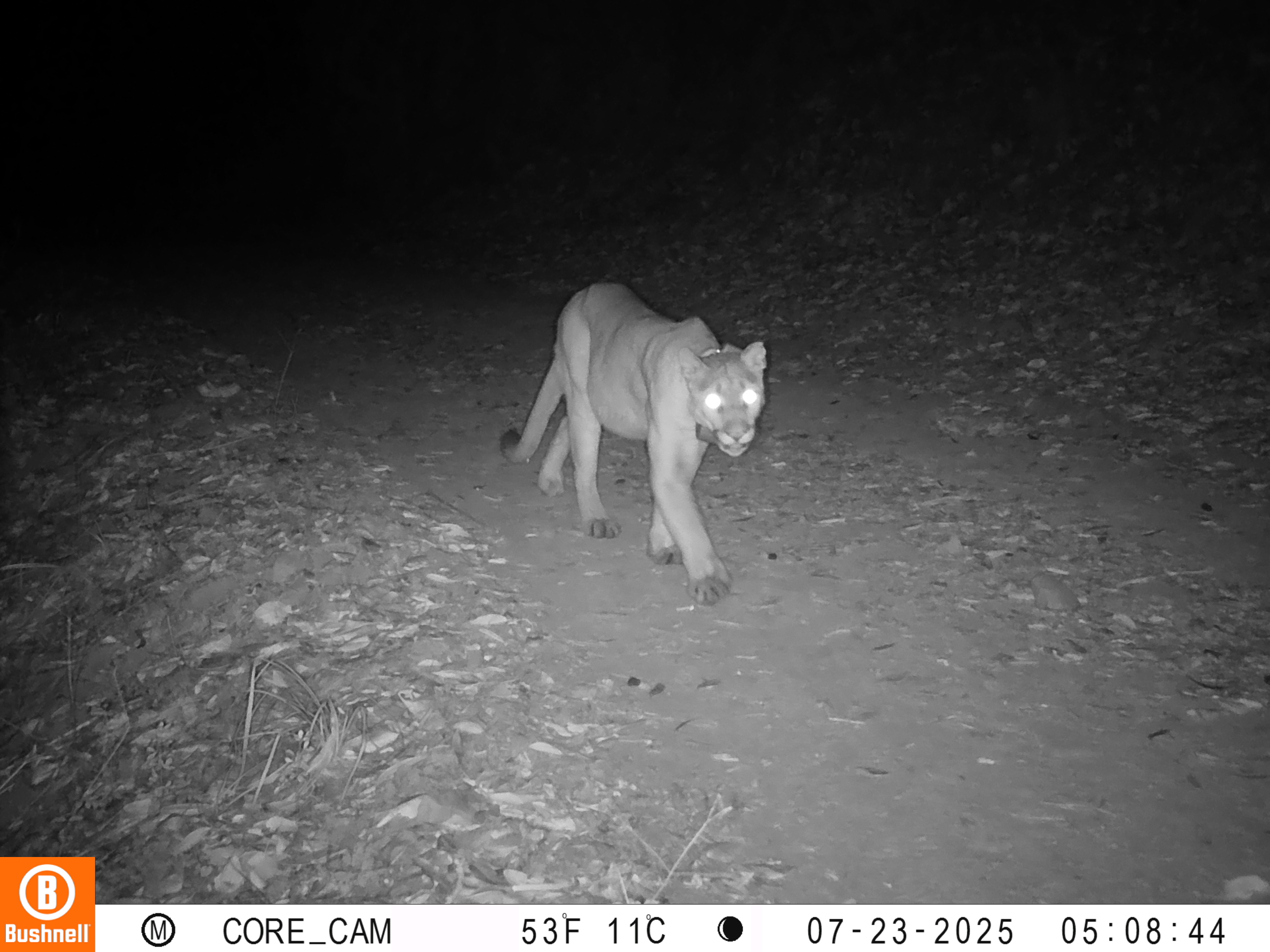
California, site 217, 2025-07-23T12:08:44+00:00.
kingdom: Animalia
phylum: Chordata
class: Mammalia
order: Carnivora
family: Felidae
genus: Puma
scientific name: Puma concolor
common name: puma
Puma (Puma concolor).